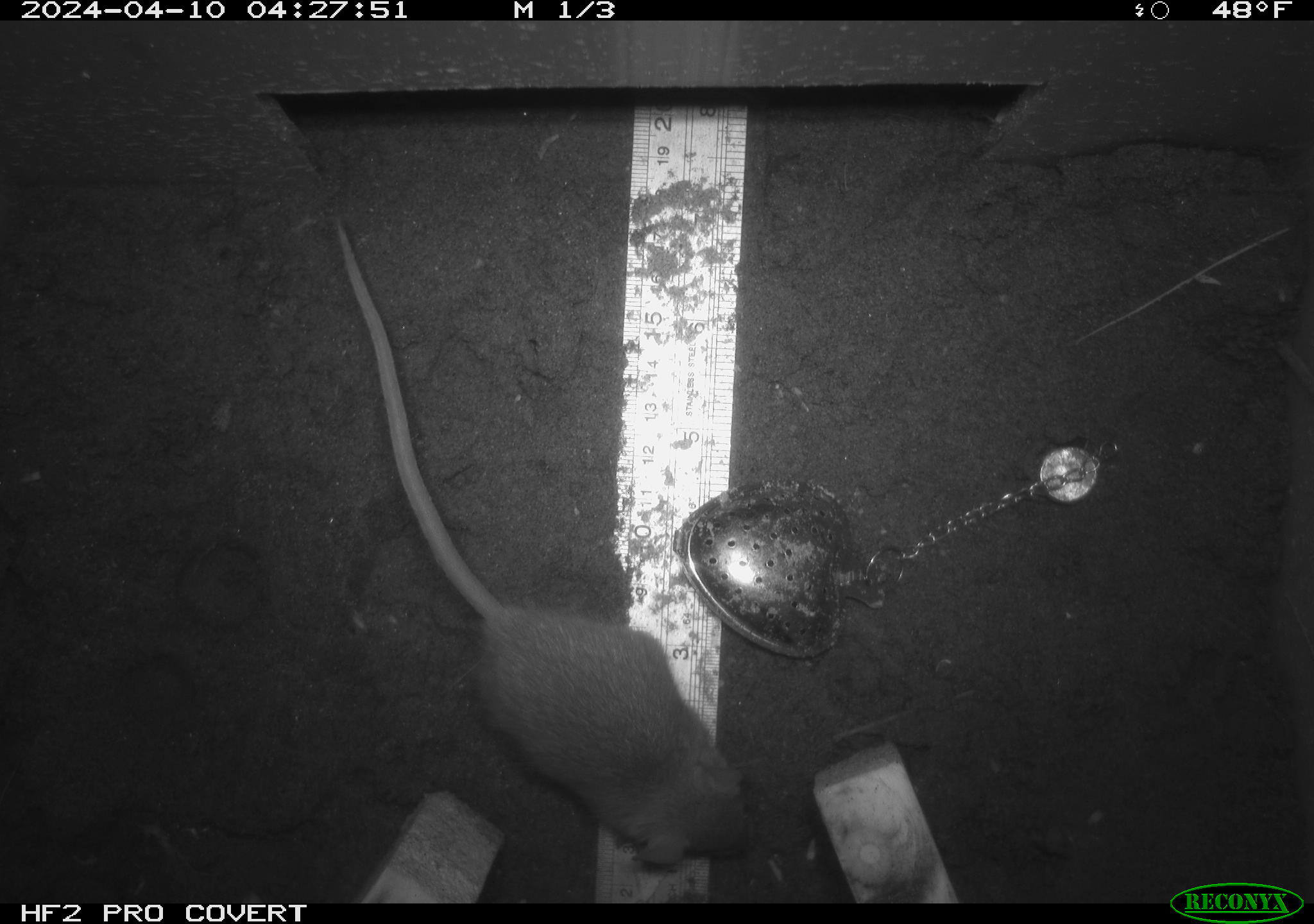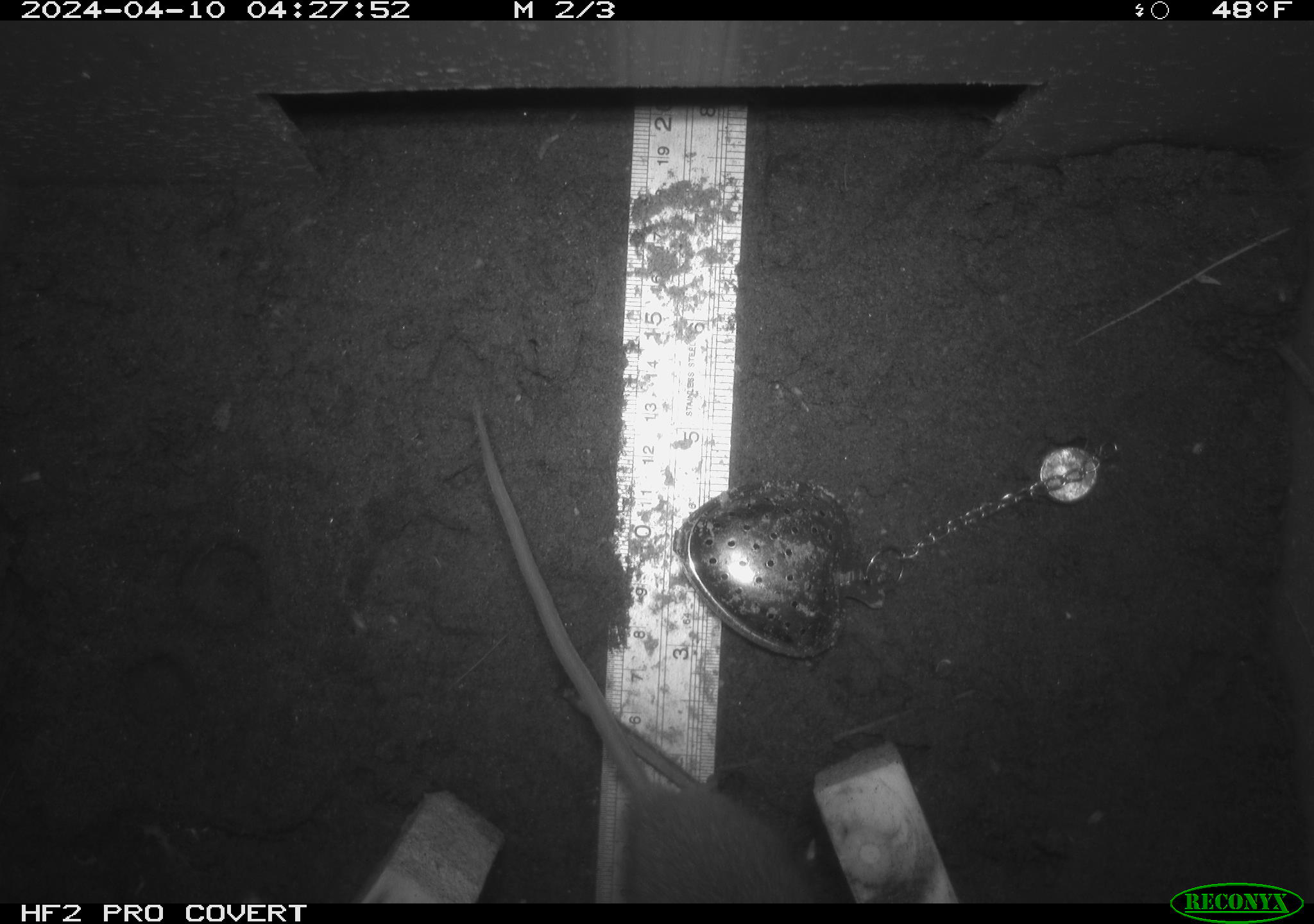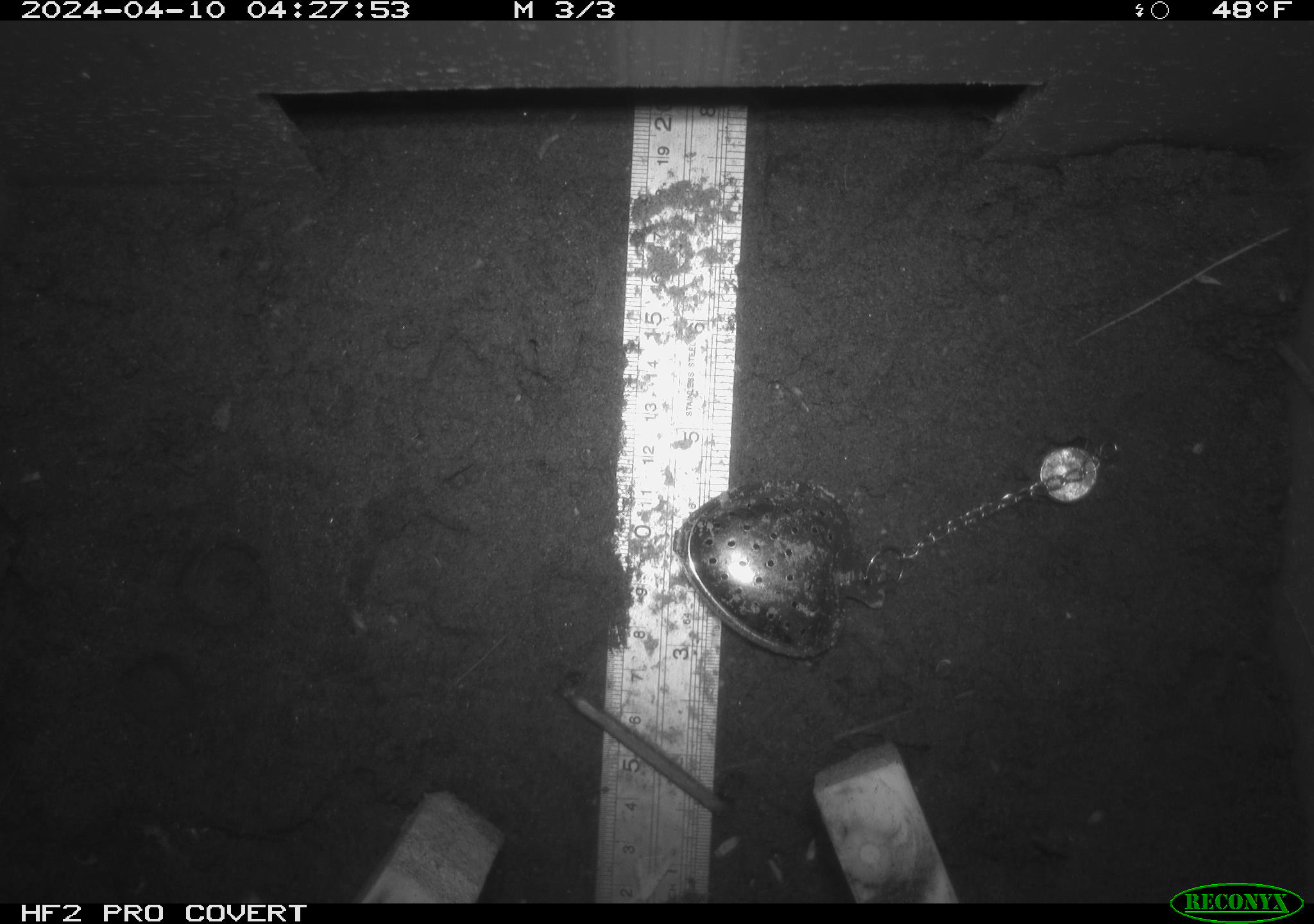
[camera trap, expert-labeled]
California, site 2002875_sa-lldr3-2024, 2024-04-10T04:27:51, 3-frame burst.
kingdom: Animalia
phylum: Chordata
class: Mammalia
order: Rodentia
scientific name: Rodentia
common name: rodent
Rodent (Rodentia).